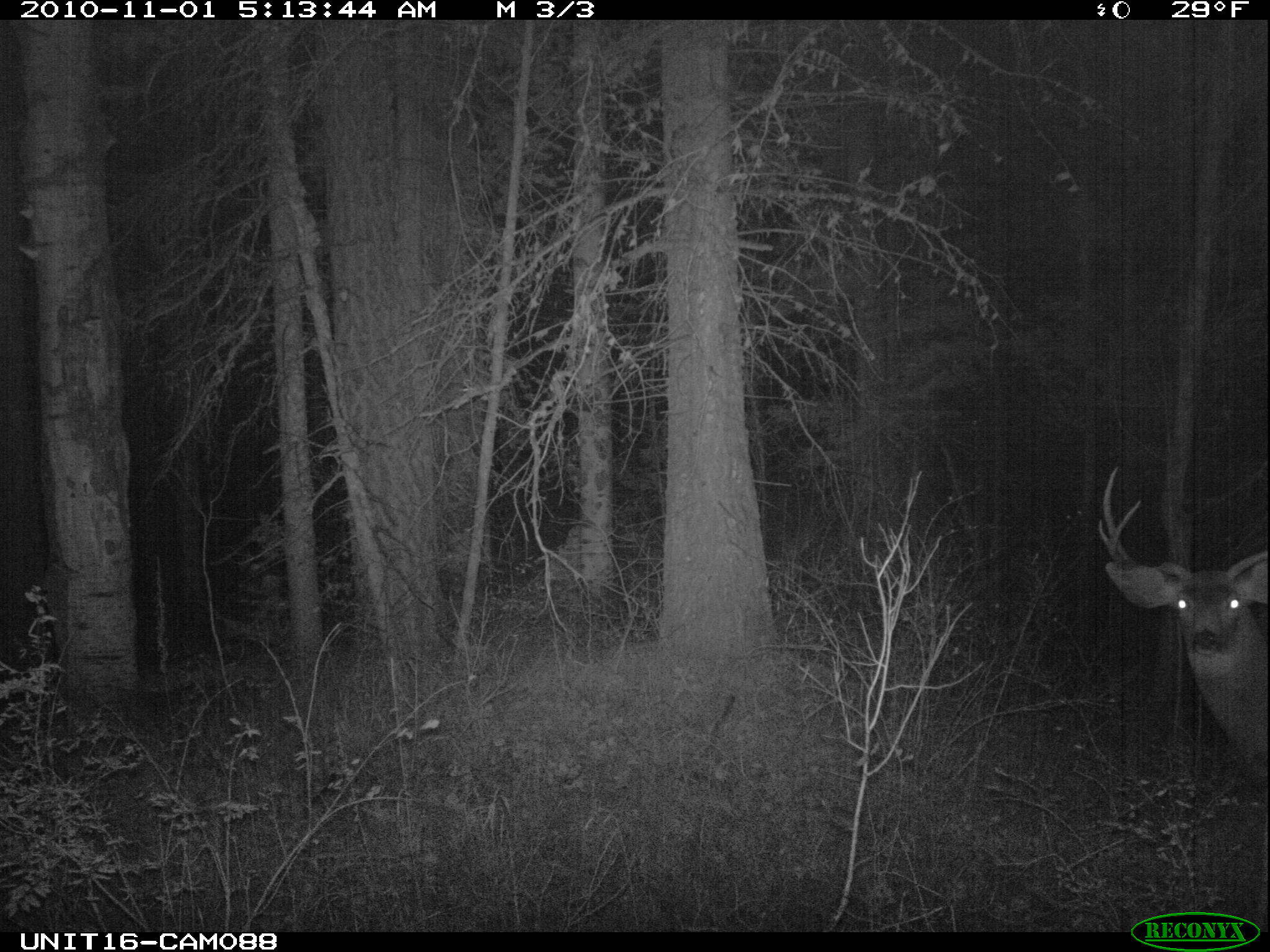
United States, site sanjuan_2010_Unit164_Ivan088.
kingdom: Animalia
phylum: Chordata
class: Mammalia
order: Artiodactyla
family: Cervidae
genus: Odocoileus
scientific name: Odocoileus hemionus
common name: mule deer